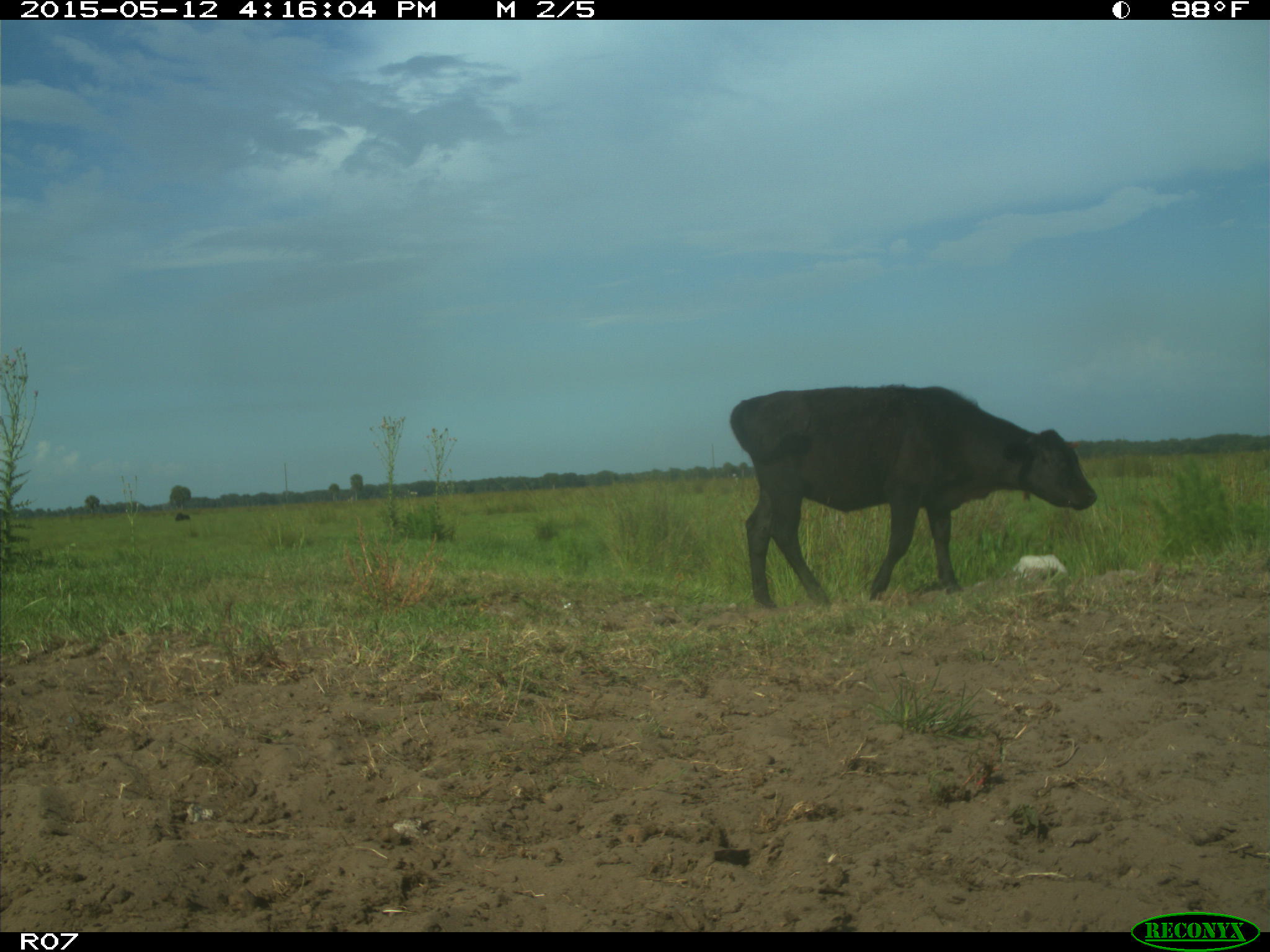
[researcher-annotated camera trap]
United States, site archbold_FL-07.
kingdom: Animalia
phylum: Chordata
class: Mammalia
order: Artiodactyla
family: Bovidae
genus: Bos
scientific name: Bos taurus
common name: domestic cow